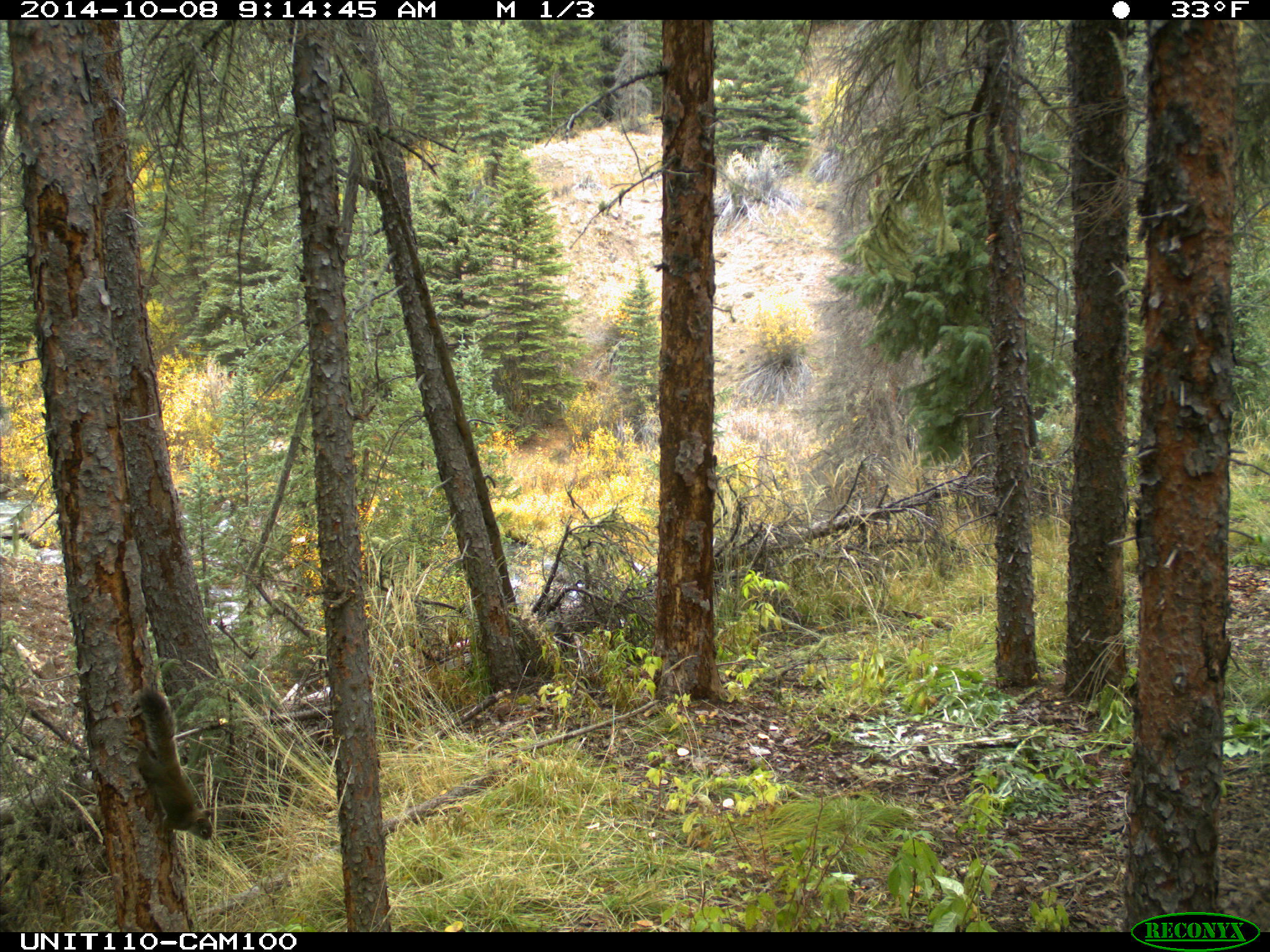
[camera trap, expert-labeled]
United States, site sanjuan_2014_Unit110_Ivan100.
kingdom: Animalia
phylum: Chordata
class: Mammalia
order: Rodentia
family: Sciuridae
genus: Tamiasciurus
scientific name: Tamiasciurus hudsonicus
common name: american red squirrel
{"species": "Tamiasciurus hudsonicus (american red squirrel)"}